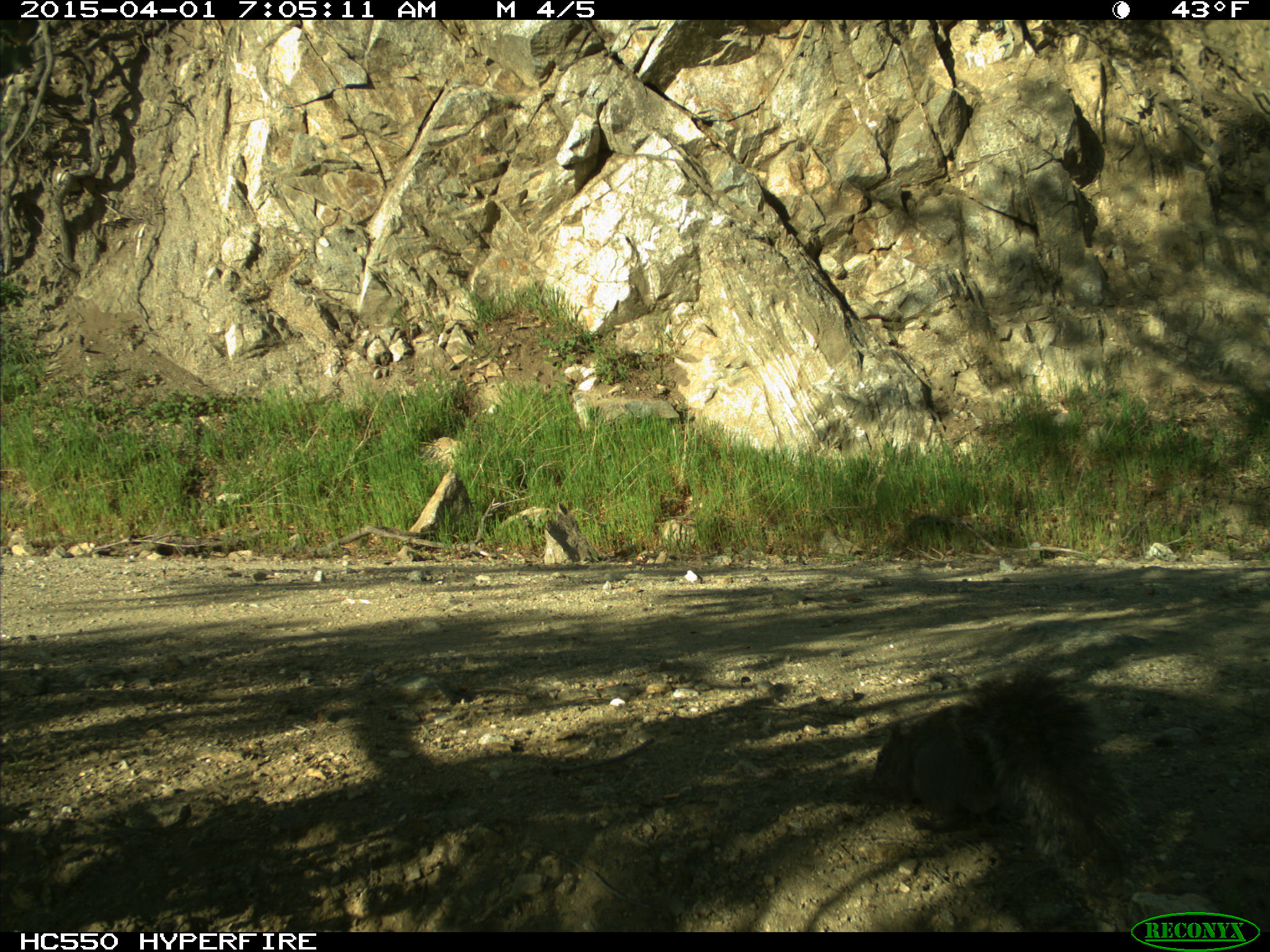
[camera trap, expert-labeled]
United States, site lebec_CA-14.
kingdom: Animalia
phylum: Chordata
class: Mammalia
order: Rodentia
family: Sciuridae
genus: Sciurus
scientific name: Sciurus carolinensis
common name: eastern gray squirrel